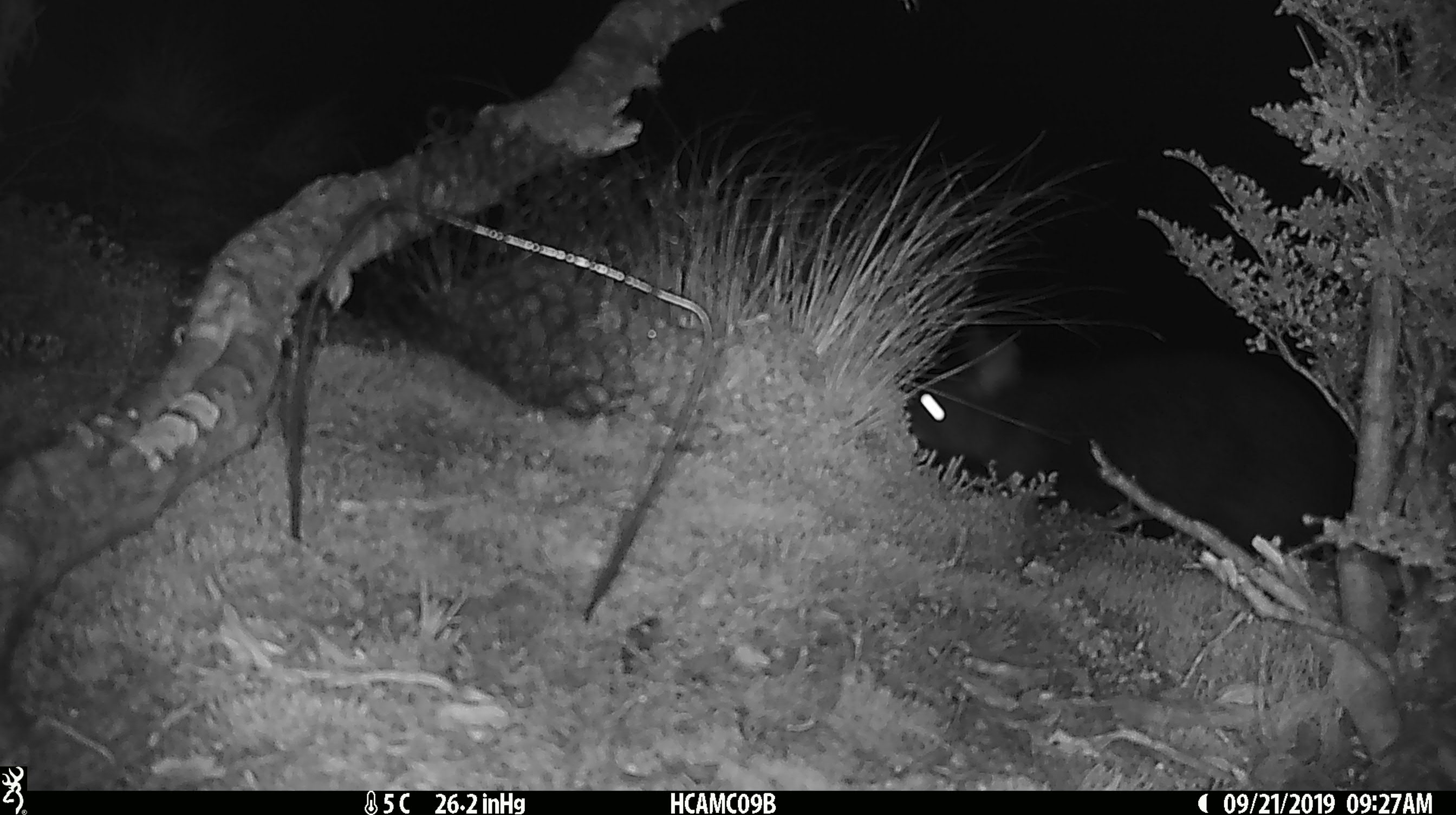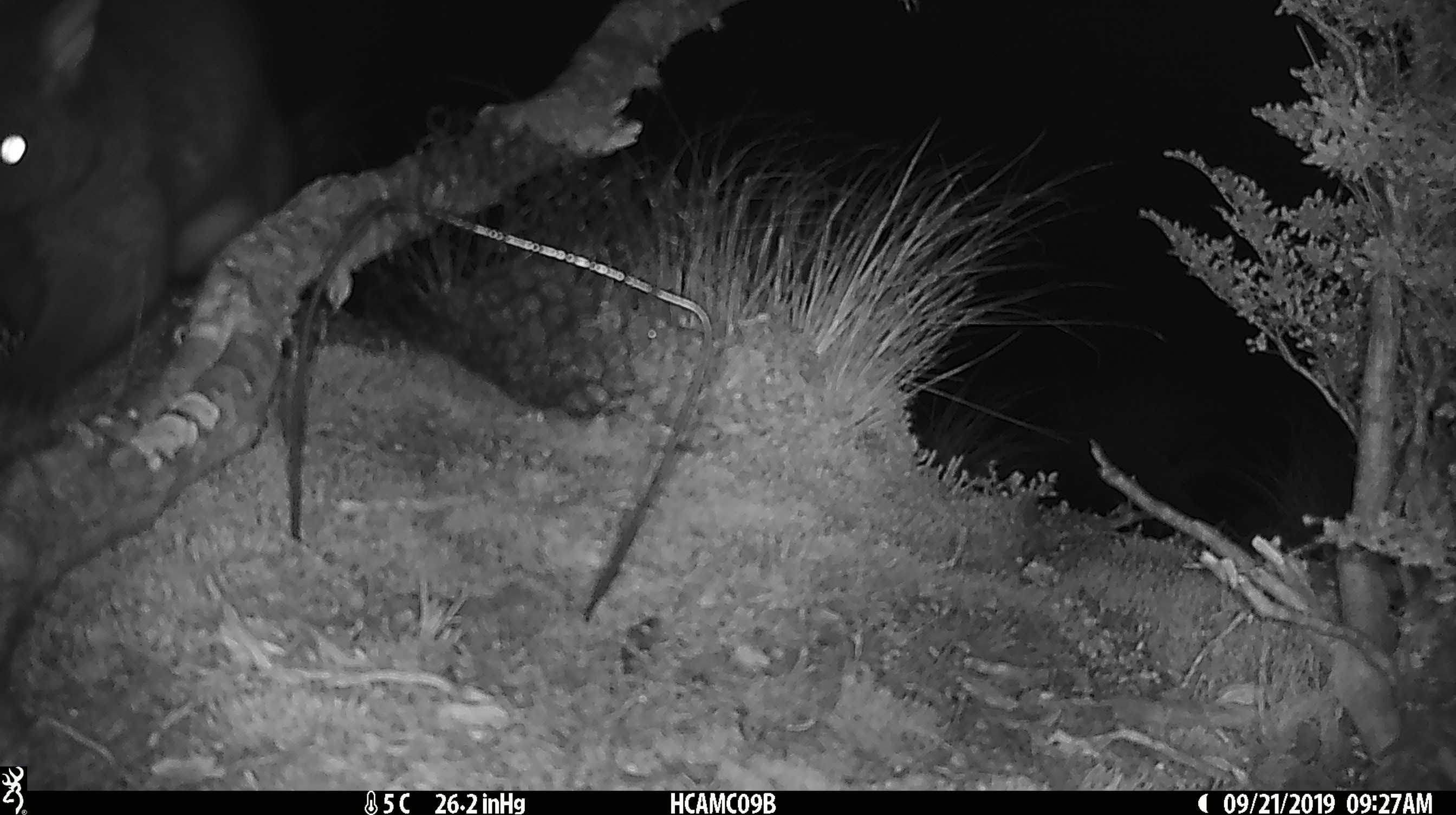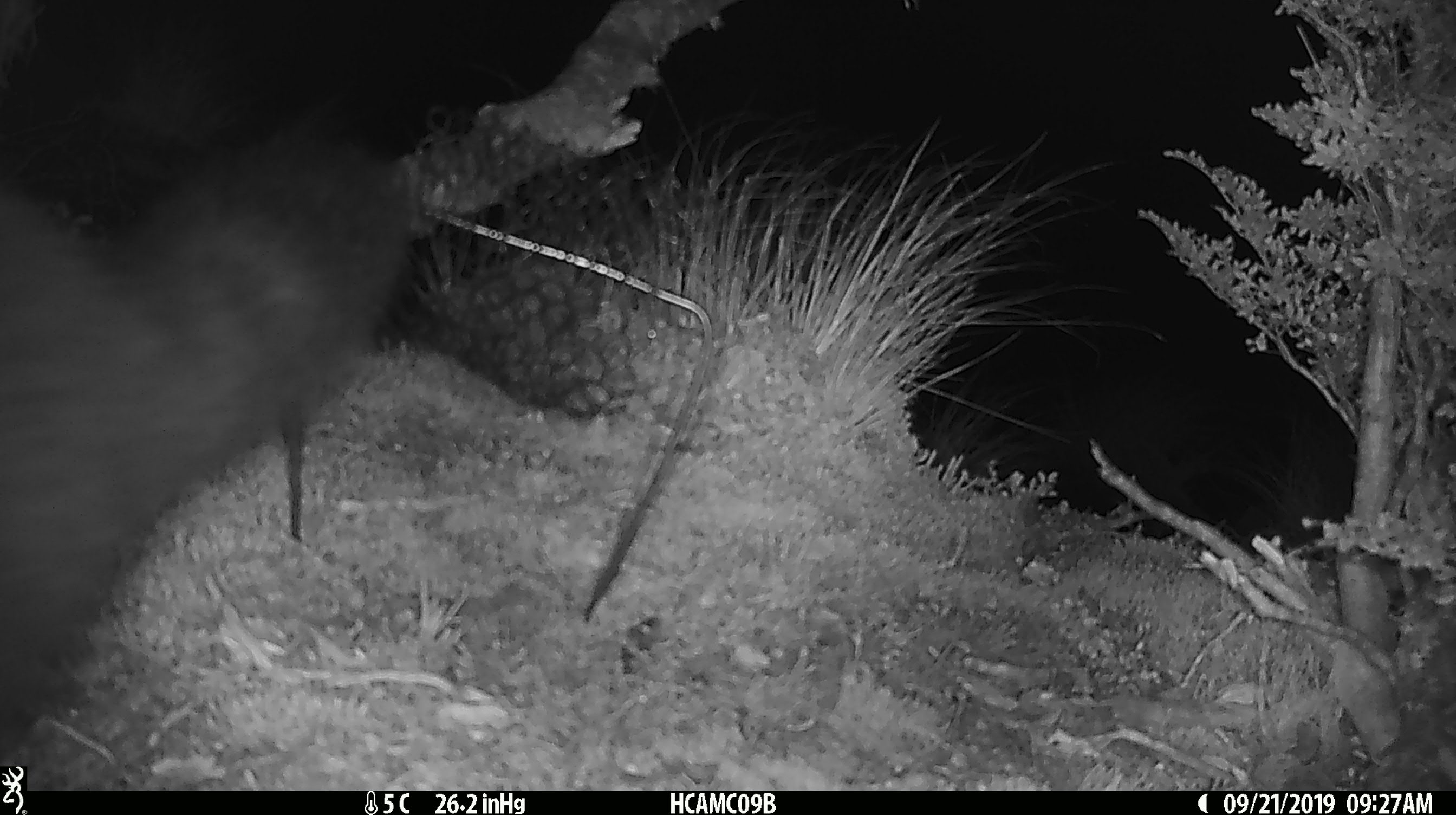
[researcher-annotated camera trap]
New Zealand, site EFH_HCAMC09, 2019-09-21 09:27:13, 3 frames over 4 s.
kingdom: Animalia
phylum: Chordata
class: Mammalia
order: Diprotodontia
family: Phalangeridae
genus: Trichosurus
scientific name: Trichosurus vulpecula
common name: common brushtail possum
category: possum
Possum (common brushtail possum) (Trichosurus vulpecula).